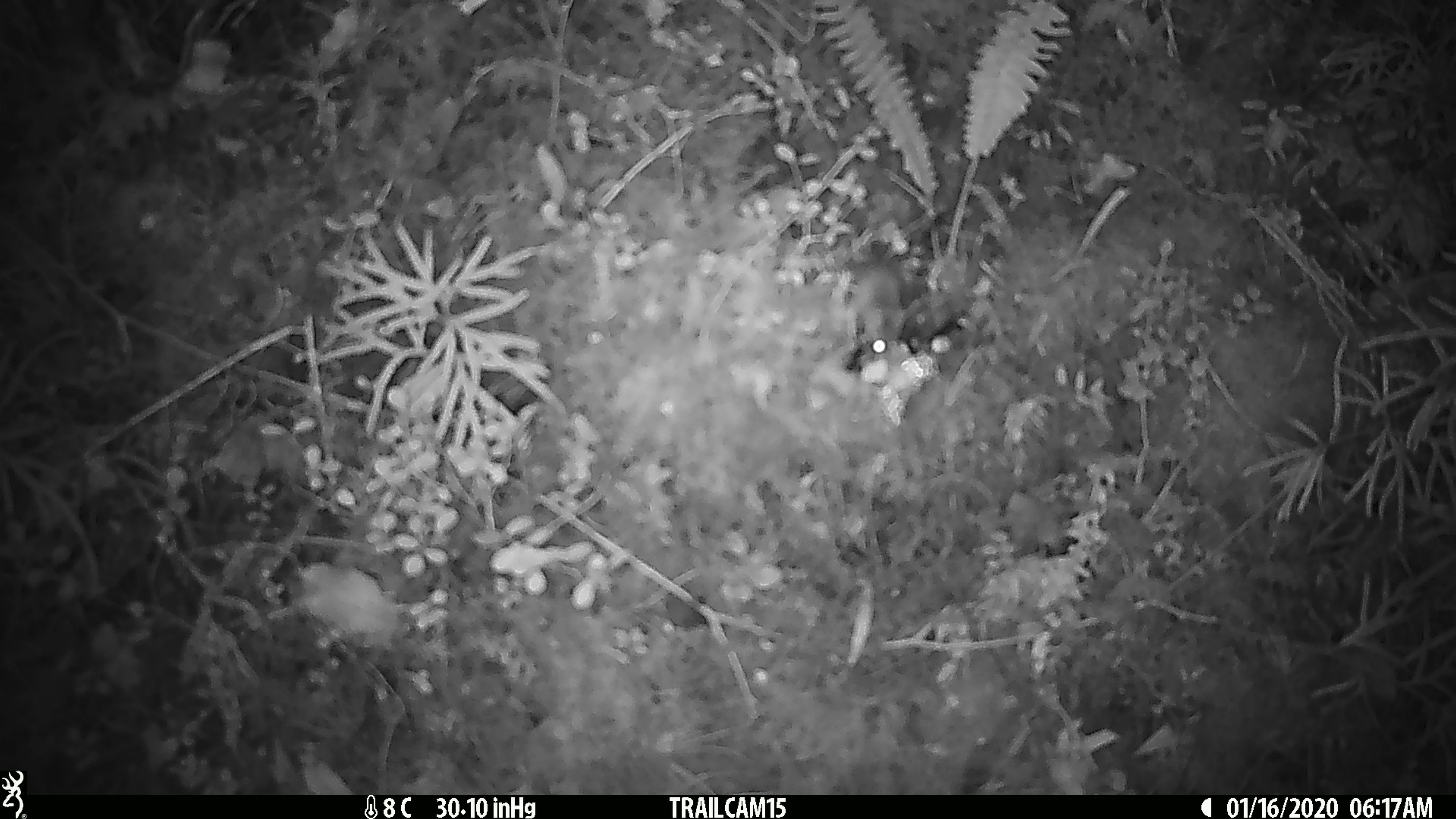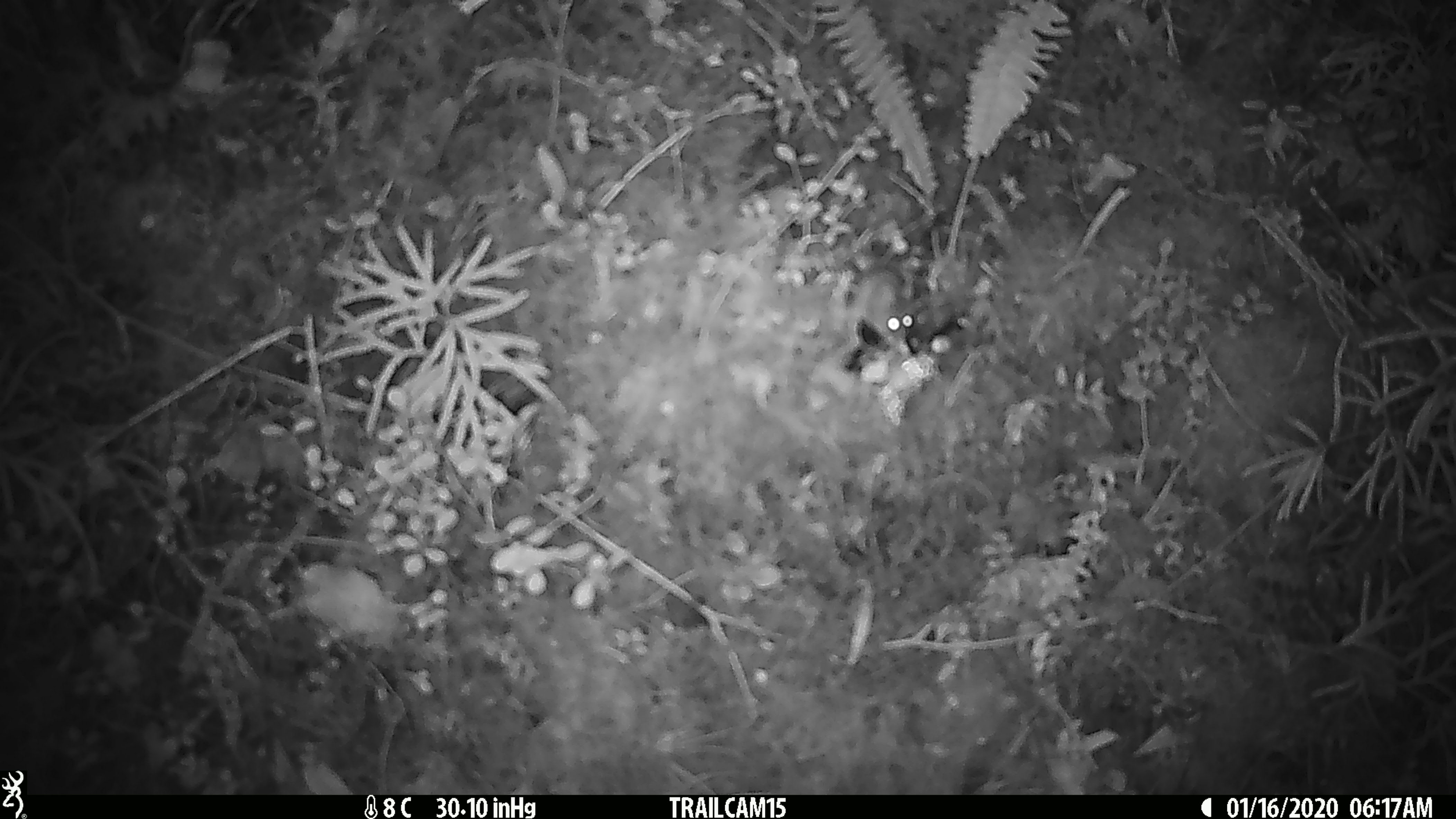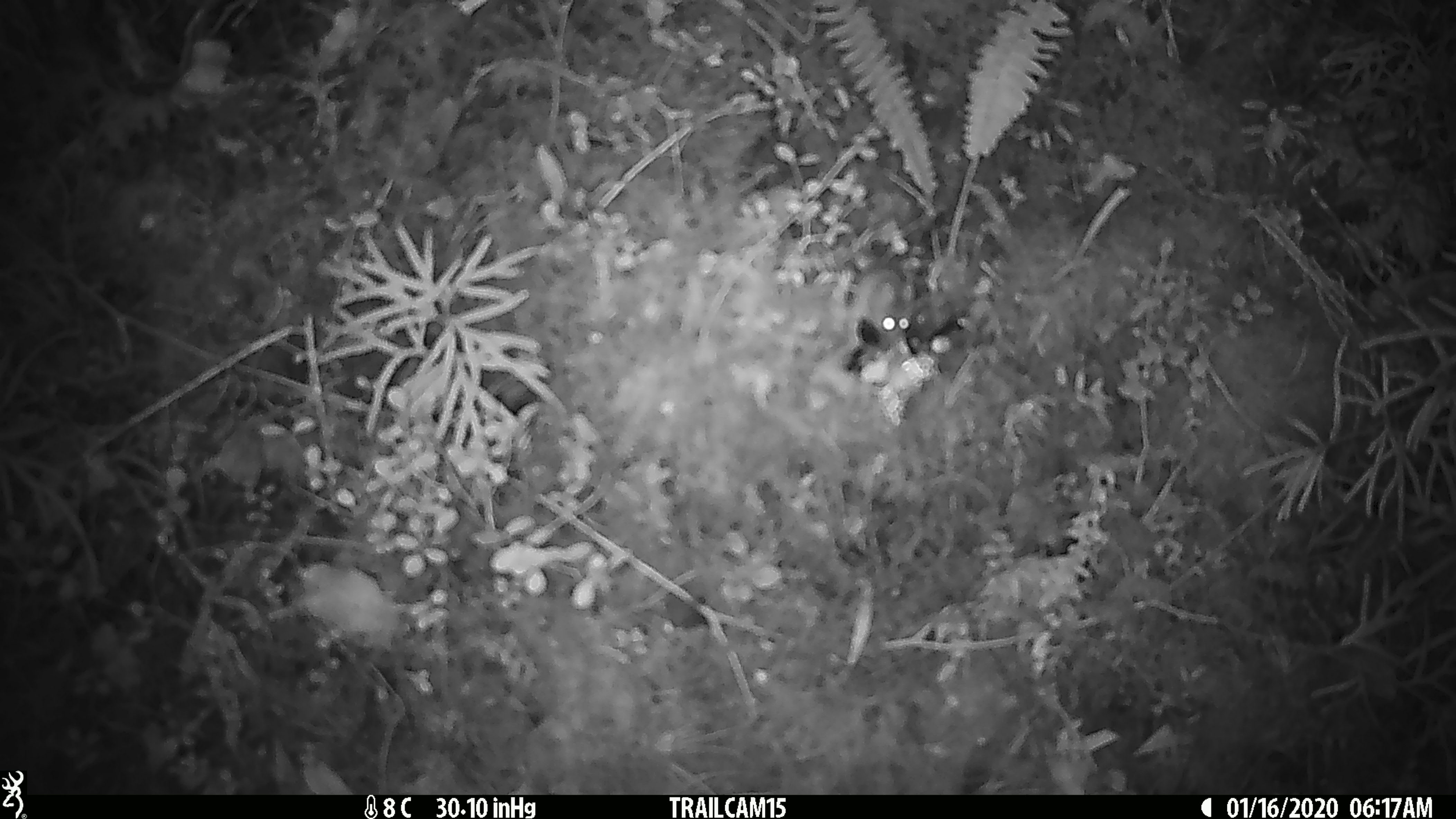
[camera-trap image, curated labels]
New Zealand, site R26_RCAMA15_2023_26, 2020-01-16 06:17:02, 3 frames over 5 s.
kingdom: Animalia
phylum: Chordata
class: Mammalia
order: Rodentia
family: Muridae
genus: Mus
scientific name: Mus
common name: mouse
Mouse (Mus).